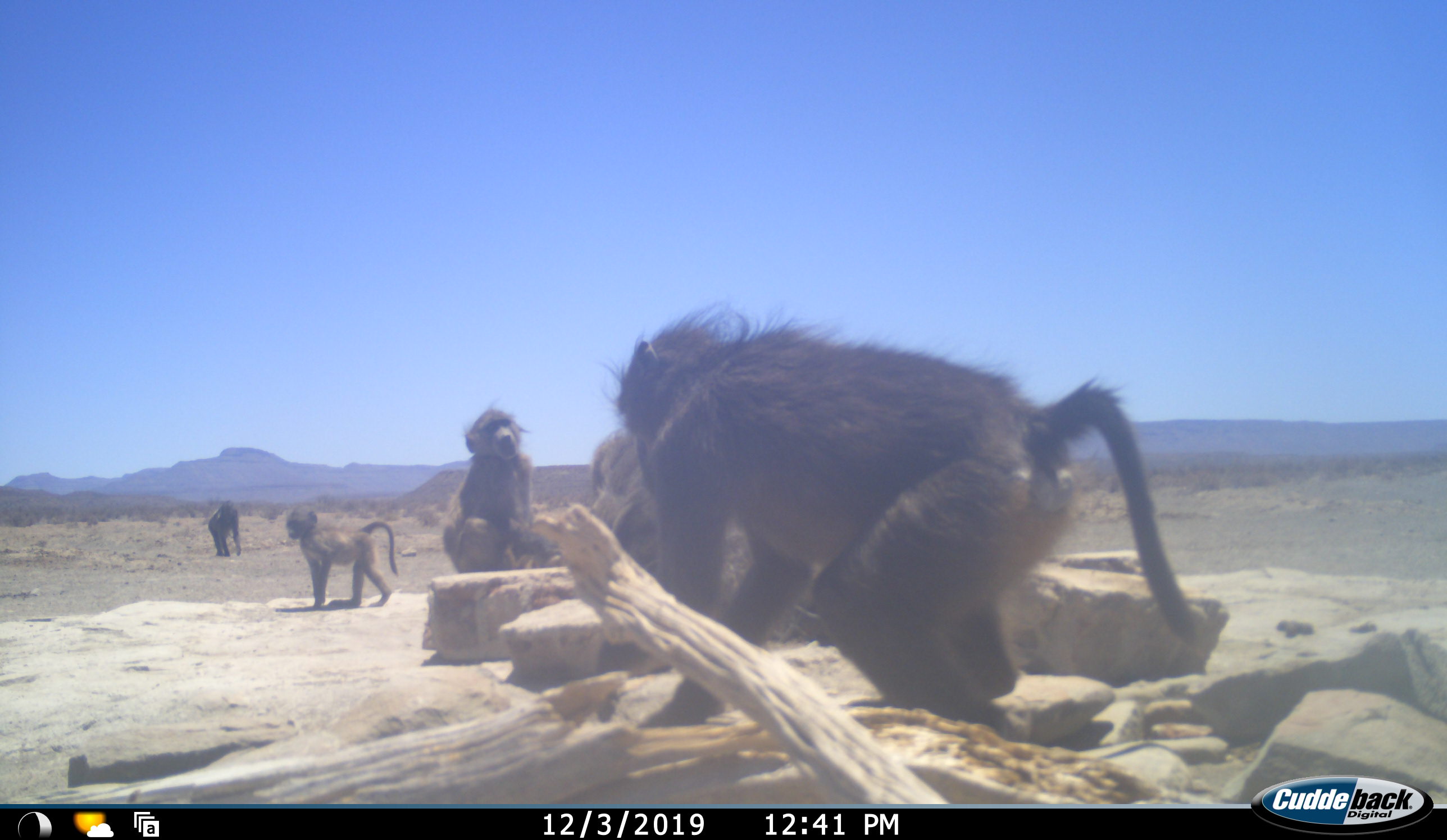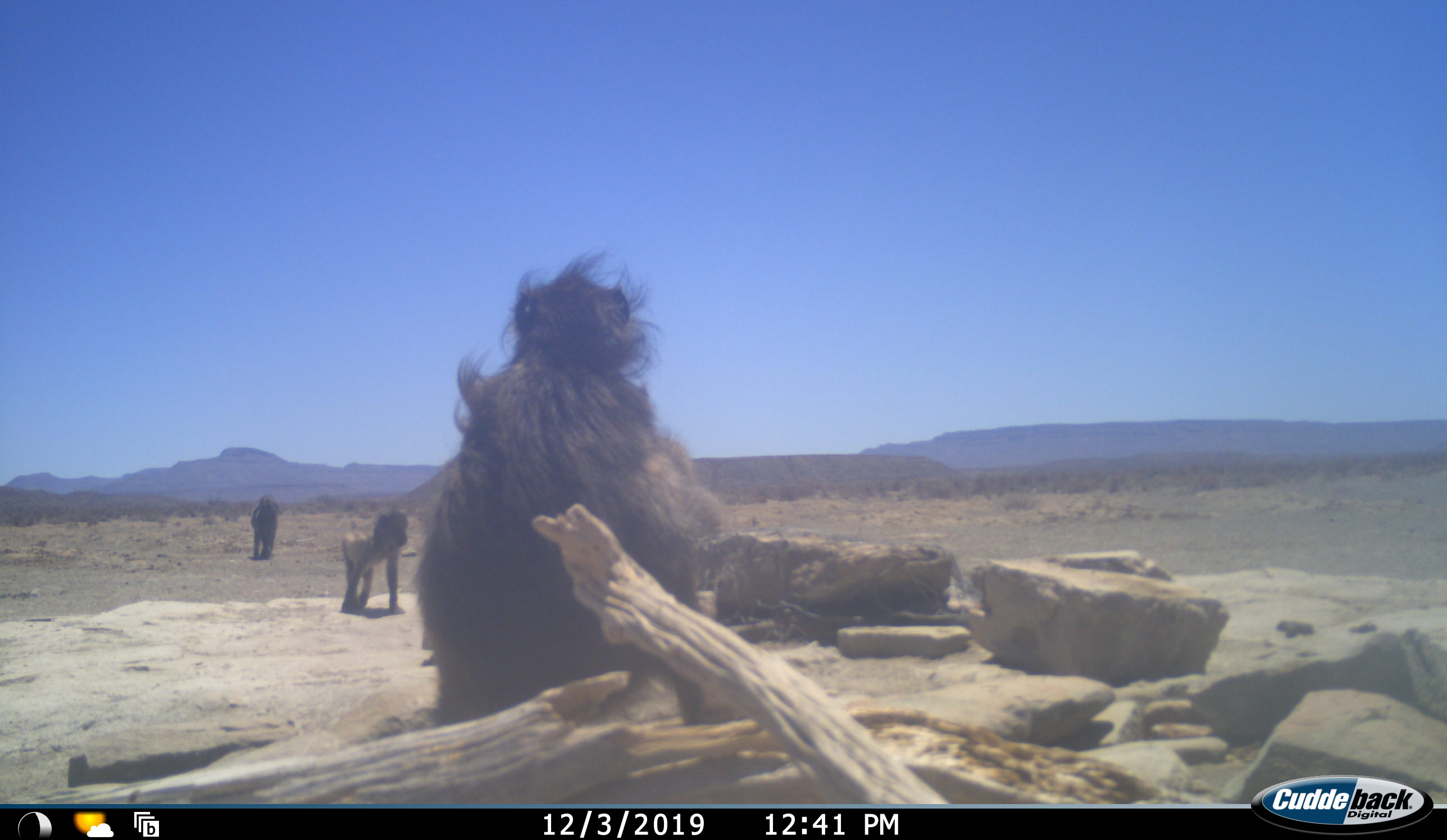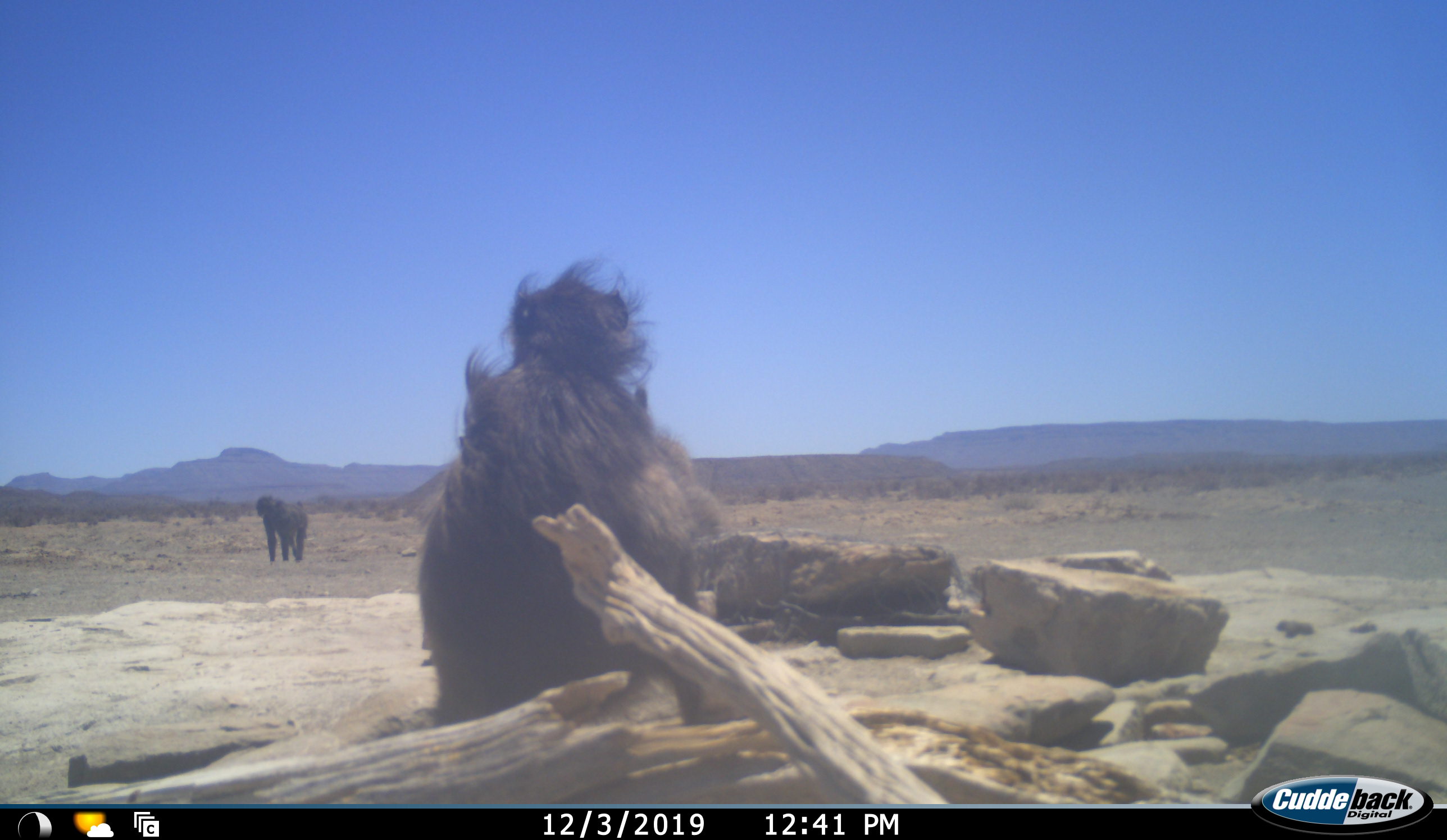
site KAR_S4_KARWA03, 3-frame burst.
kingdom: Animalia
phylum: Chordata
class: Mammalia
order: Primates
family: Cercopithecidae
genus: Papio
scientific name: Papio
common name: baboon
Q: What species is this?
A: Baboon (Papio).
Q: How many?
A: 5.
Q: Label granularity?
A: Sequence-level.